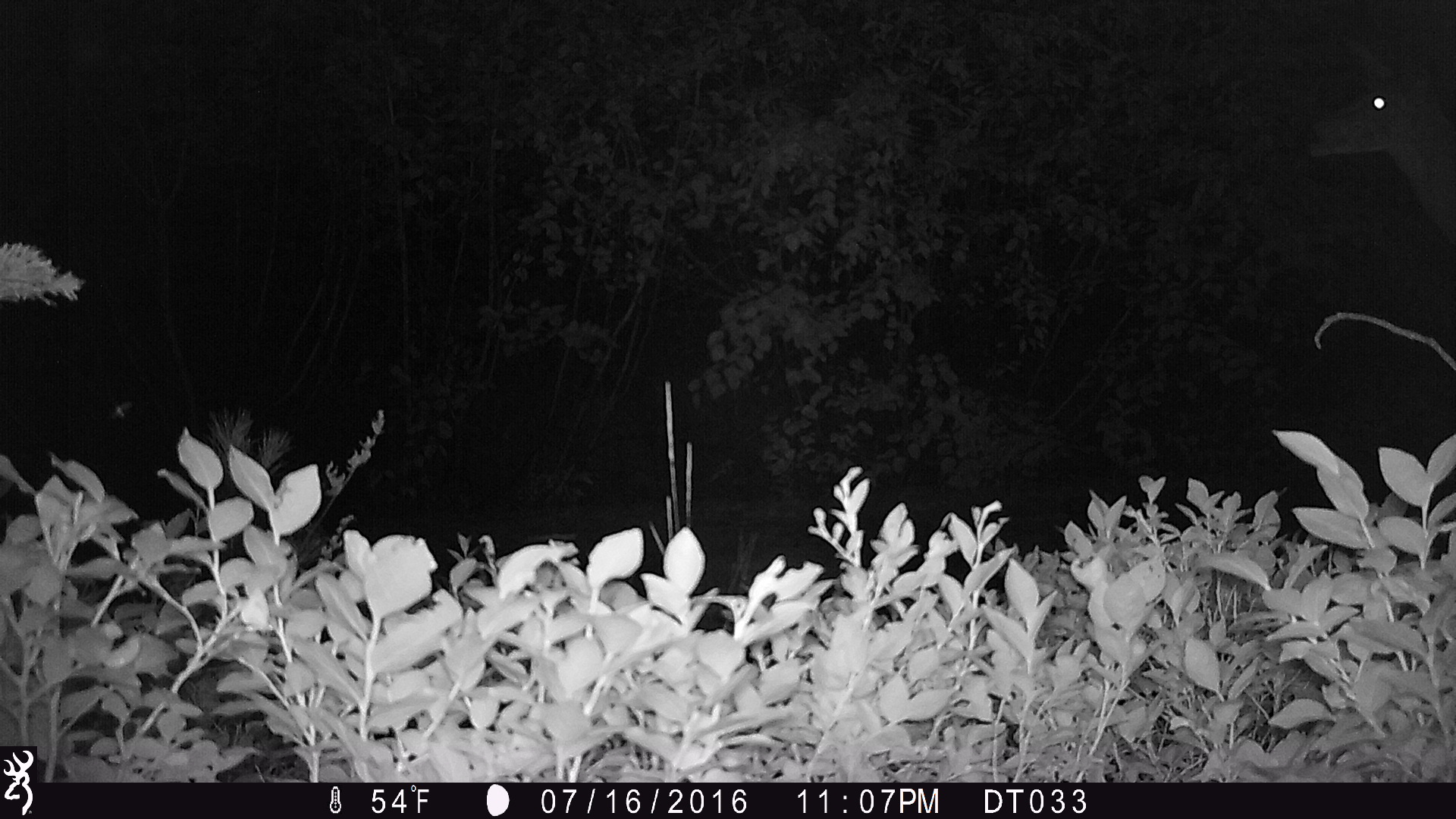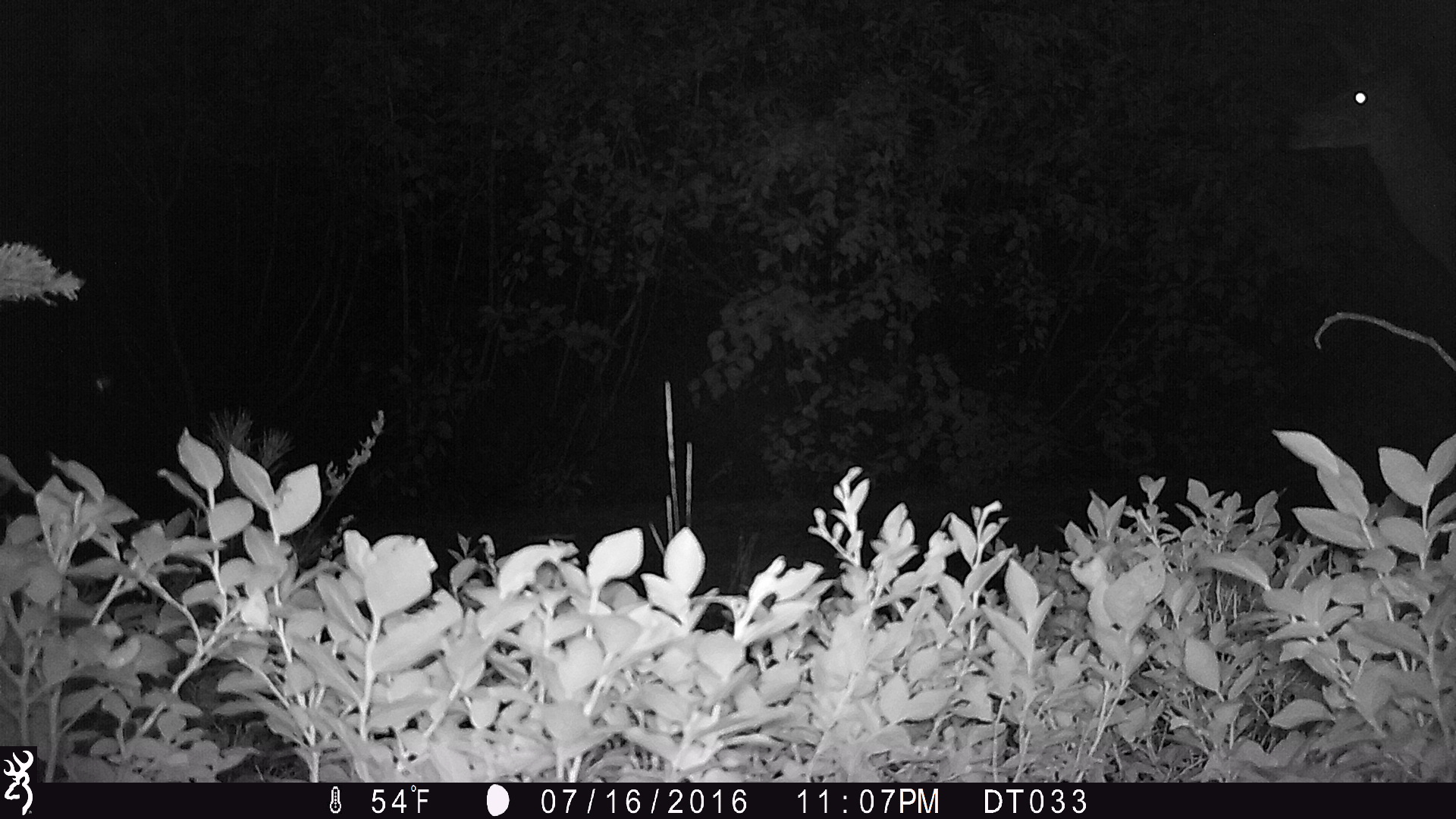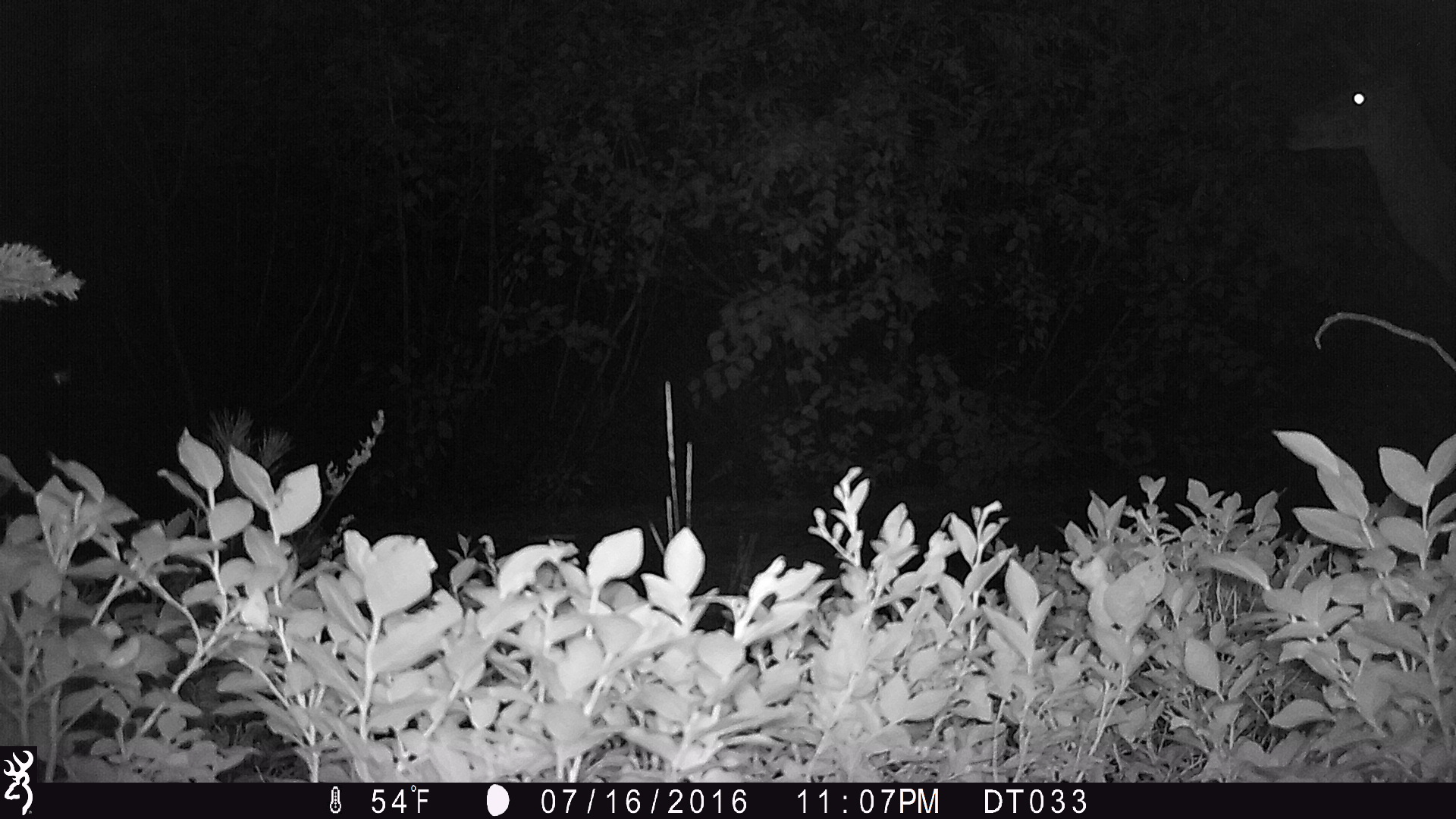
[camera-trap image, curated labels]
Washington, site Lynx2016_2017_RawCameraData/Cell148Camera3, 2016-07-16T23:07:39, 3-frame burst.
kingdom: Animalia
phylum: Chordata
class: Mammalia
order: Artiodactyla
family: Cervidae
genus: Odocoileus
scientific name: Odocoileus hemionus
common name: mule deer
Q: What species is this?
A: Odocoileus hemionus (mule deer).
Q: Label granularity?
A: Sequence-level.